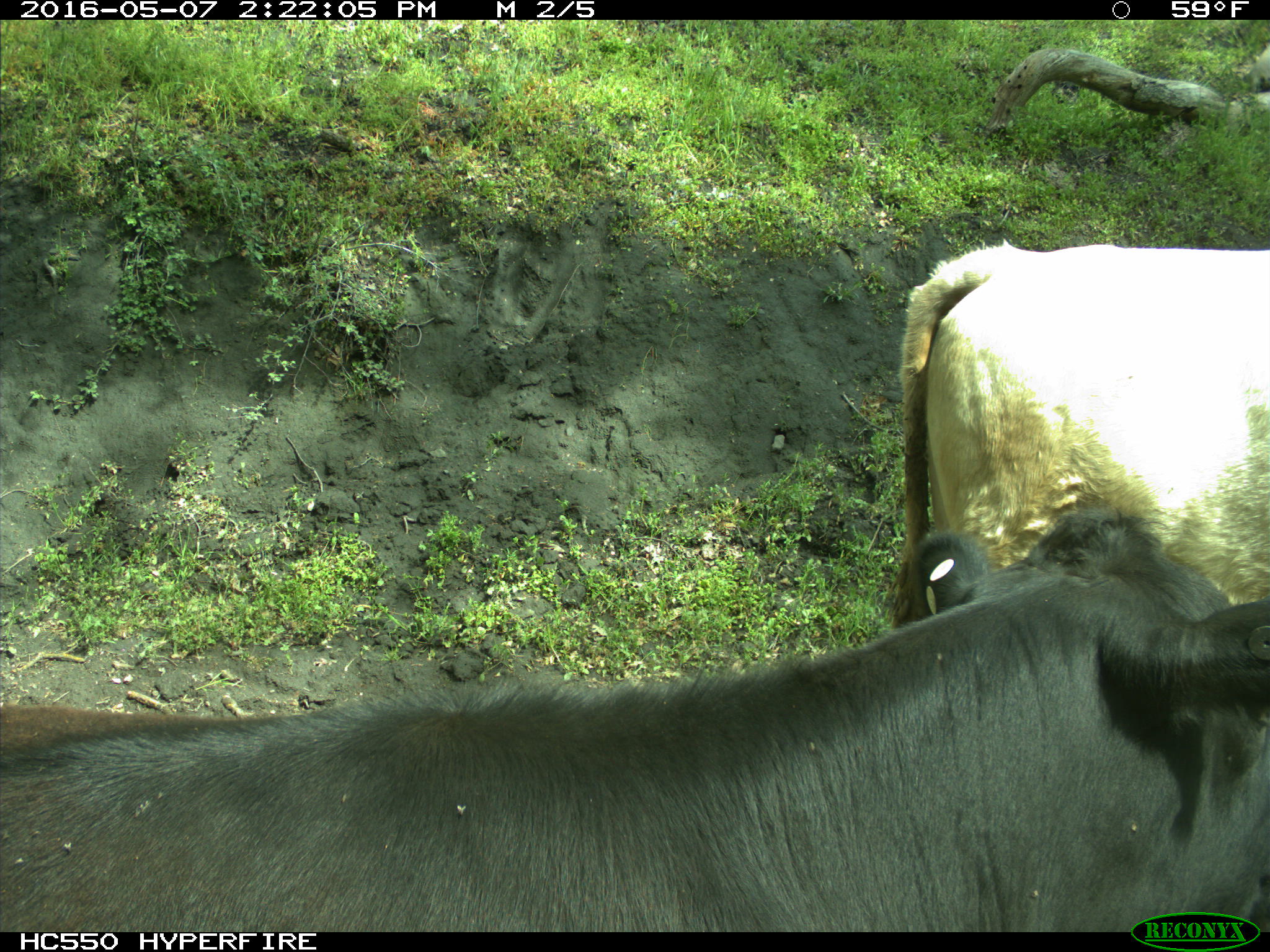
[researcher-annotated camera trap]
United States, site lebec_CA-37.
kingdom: Animalia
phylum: Chordata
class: Mammalia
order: Artiodactyla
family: Bovidae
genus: Bos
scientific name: Bos taurus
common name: domestic cow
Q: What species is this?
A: Bos taurus (domestic cow).